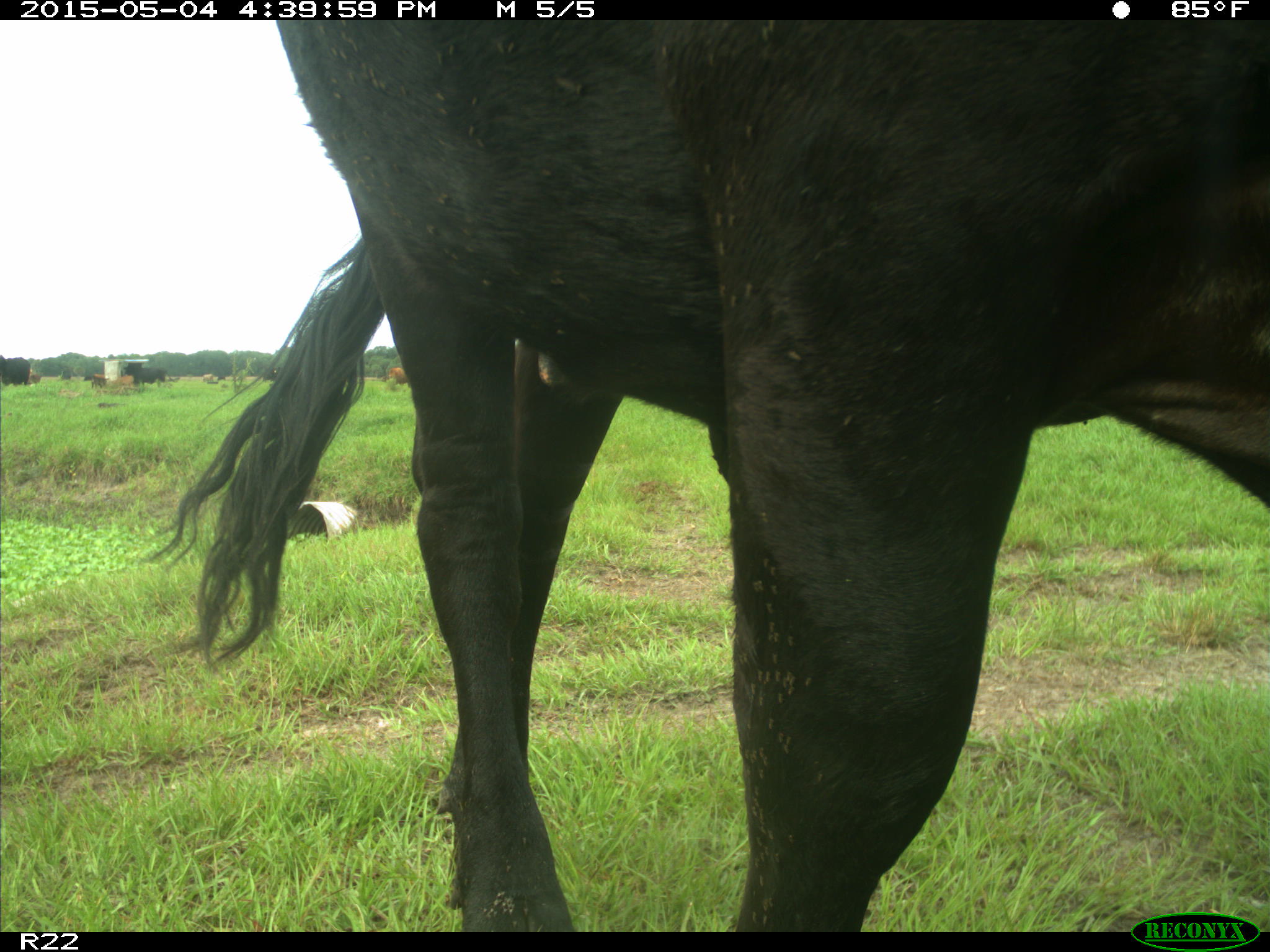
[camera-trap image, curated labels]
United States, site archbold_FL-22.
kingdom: Animalia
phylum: Chordata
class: Mammalia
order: Artiodactyla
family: Bovidae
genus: Bos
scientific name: Bos taurus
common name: domestic cow